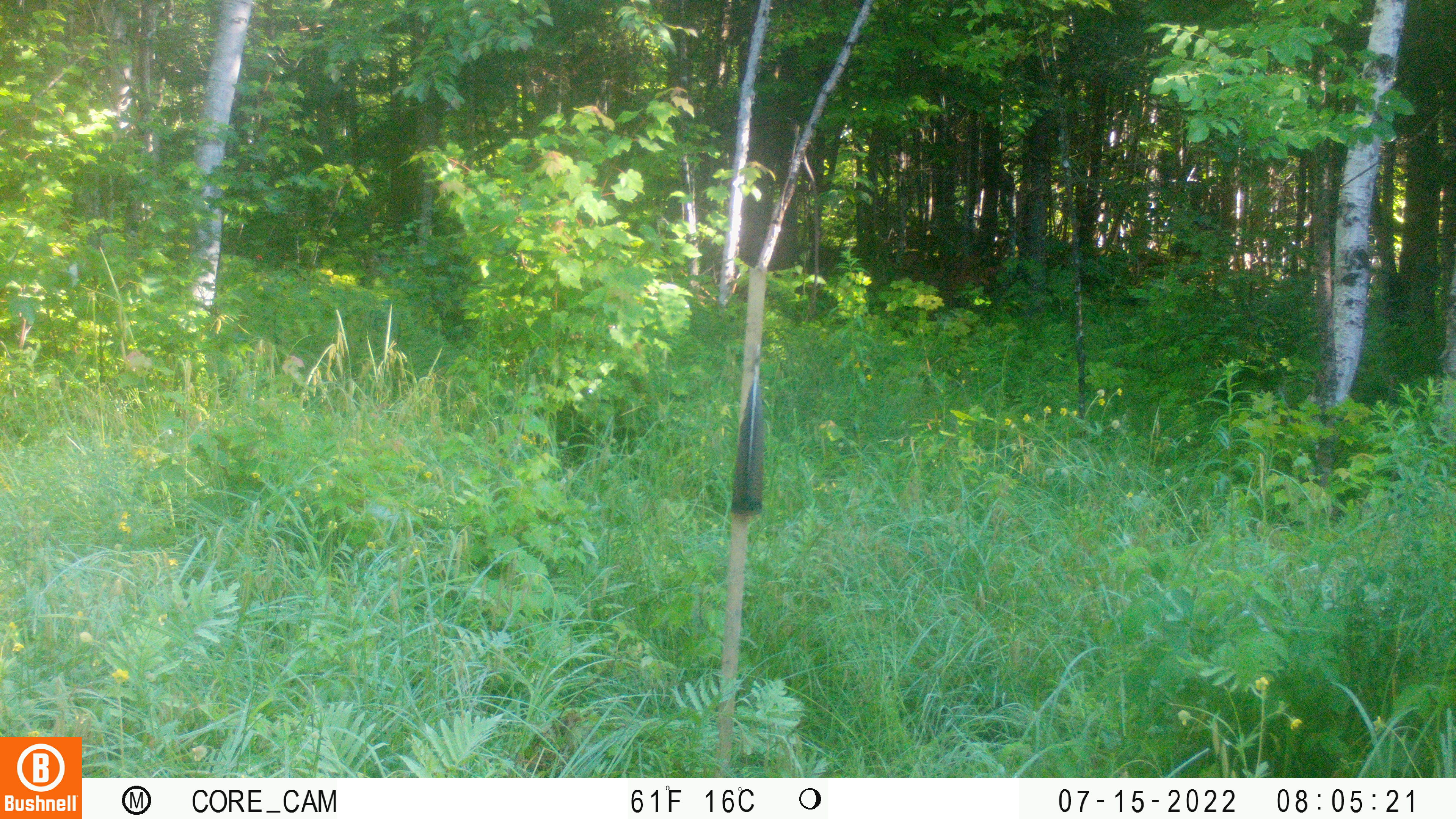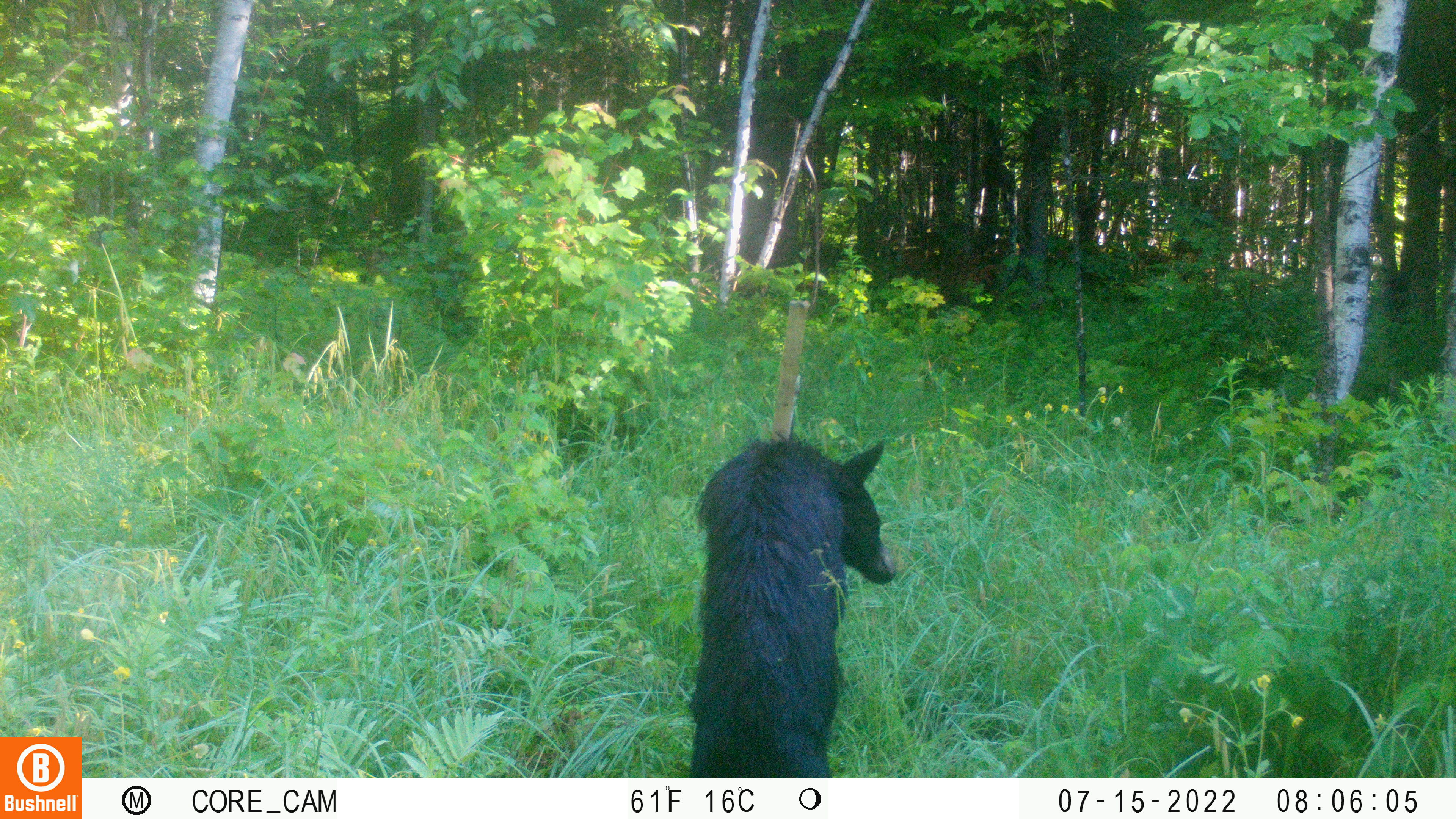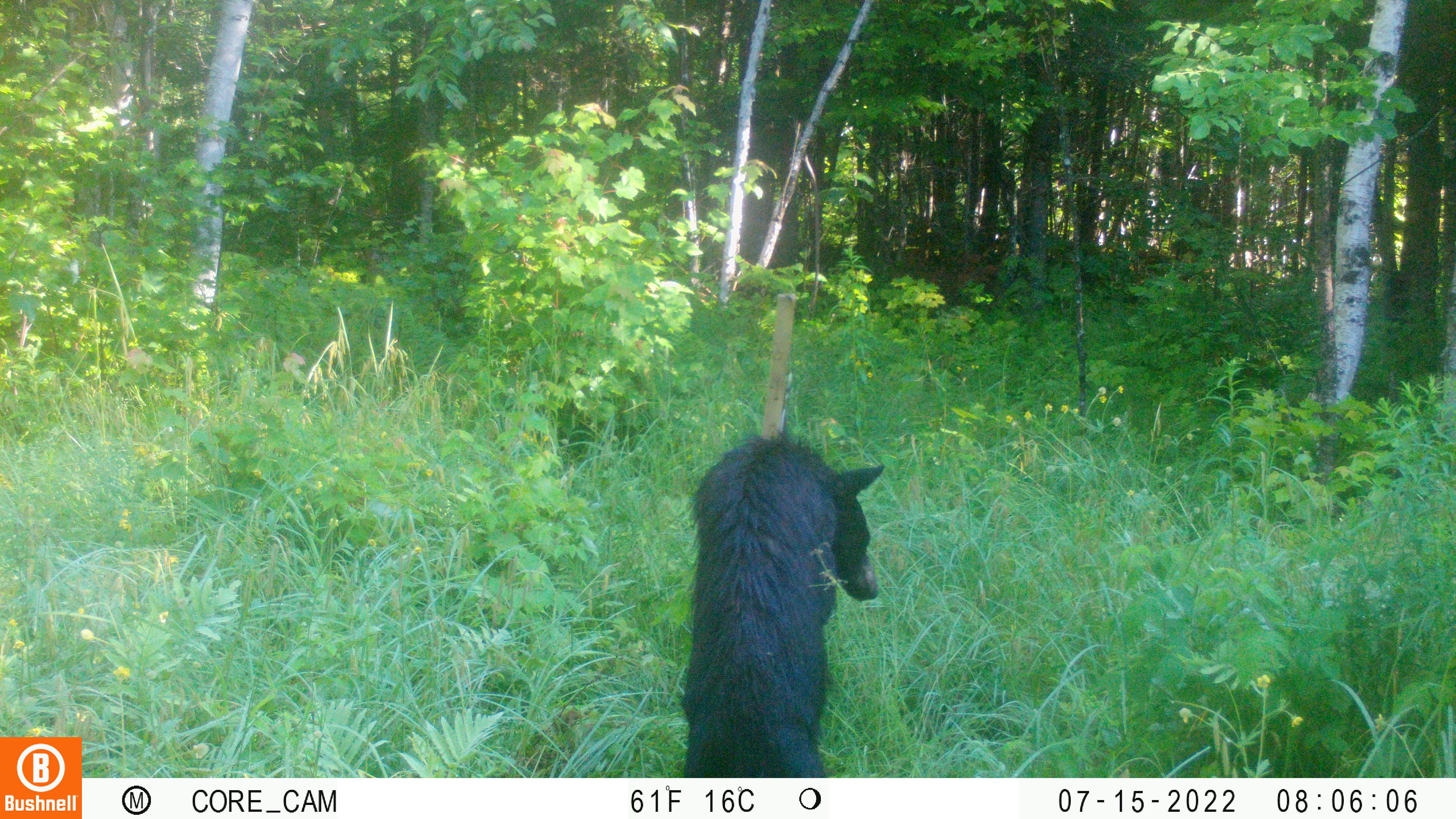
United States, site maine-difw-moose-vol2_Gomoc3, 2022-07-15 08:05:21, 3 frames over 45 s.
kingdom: Animalia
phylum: Chordata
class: Mammalia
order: Carnivora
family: Ursidae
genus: Ursus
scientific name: Ursus americanus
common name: black bear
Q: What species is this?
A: Black bear (Ursus americanus).